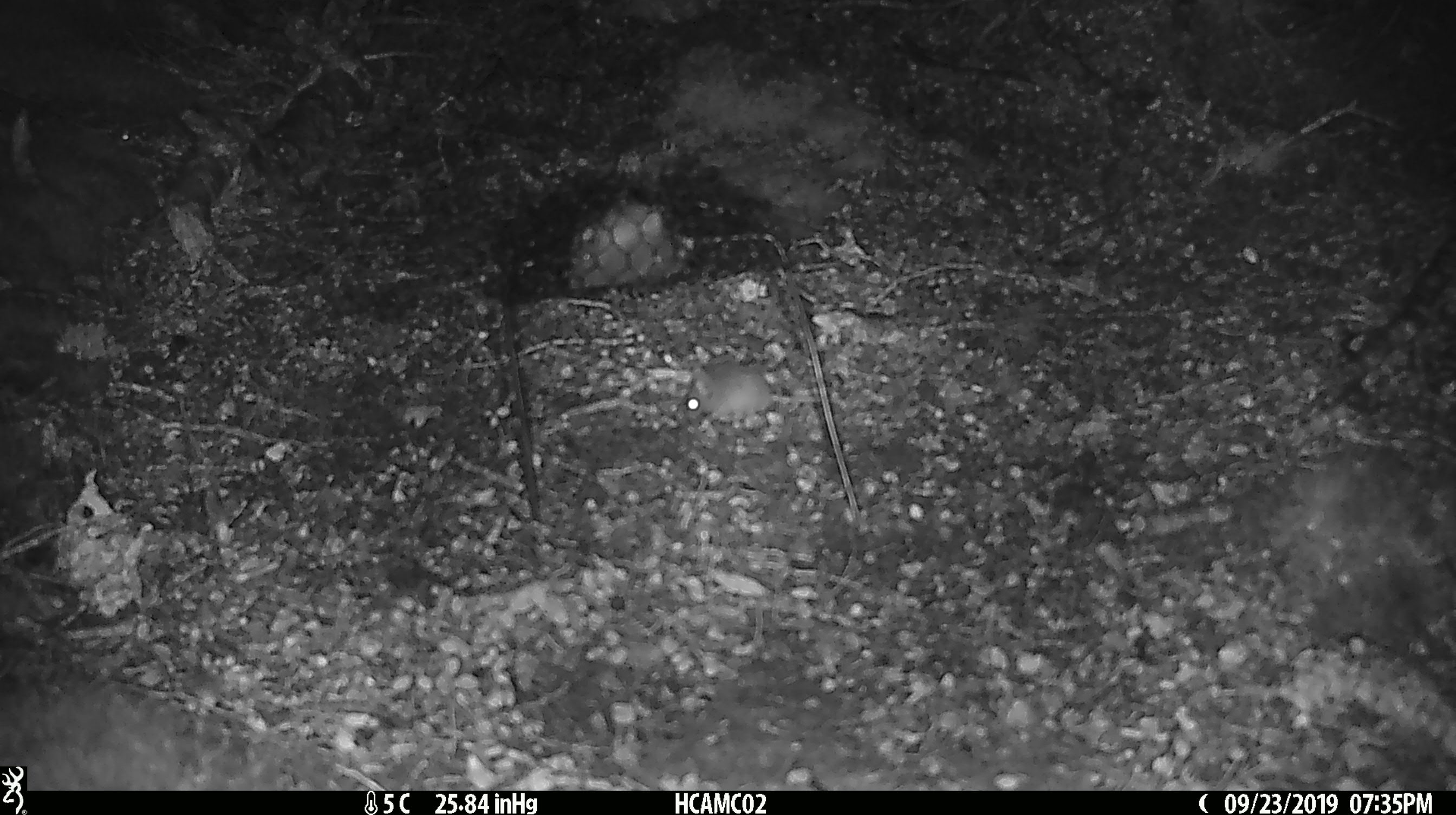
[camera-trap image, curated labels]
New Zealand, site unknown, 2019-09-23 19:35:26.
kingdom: Animalia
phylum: Chordata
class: Mammalia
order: Rodentia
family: Muridae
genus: Mus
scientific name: Mus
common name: mouse